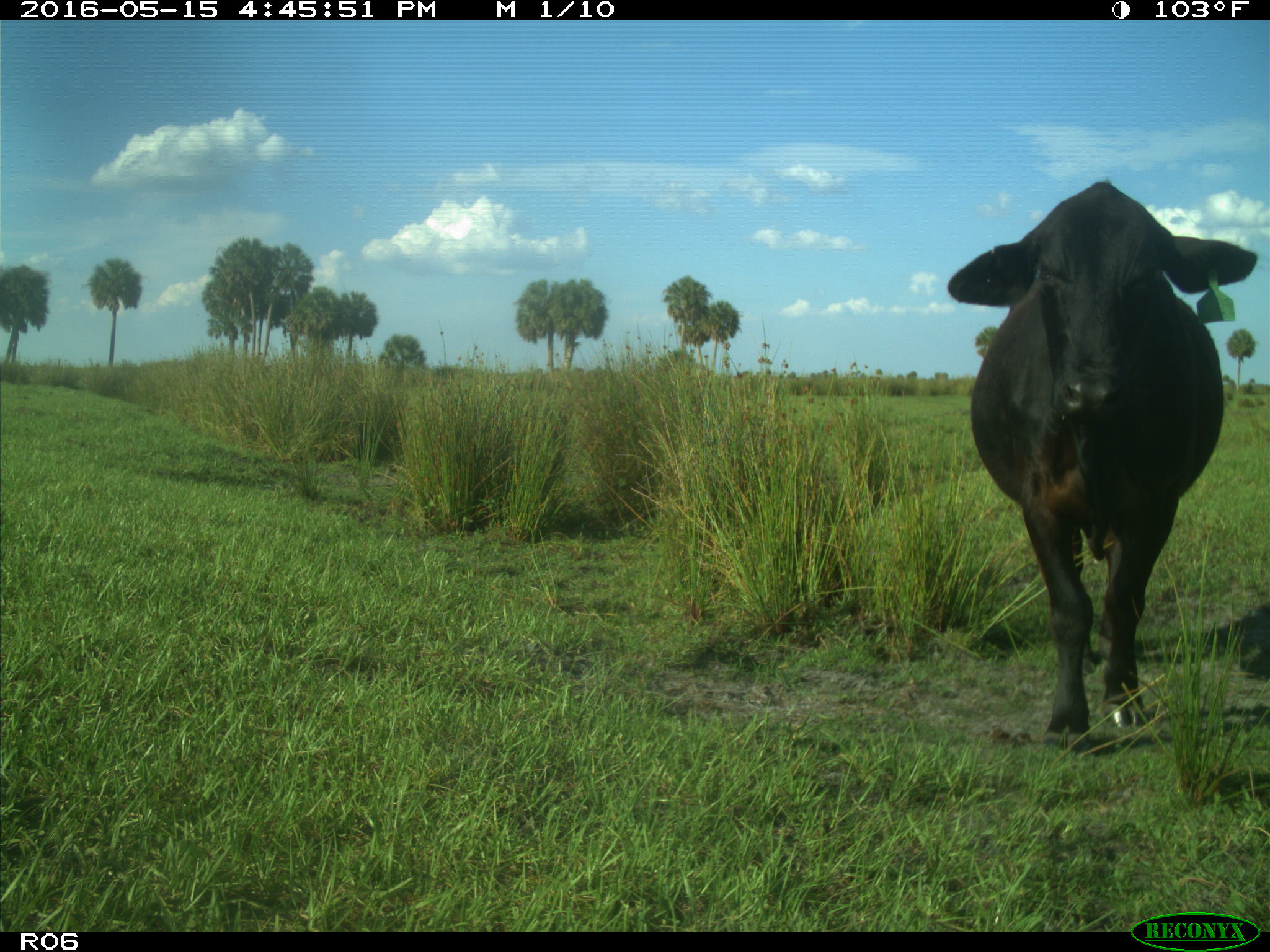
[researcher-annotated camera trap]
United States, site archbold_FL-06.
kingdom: Animalia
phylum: Chordata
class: Mammalia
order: Artiodactyla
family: Bovidae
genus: Bos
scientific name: Bos taurus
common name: domestic cow